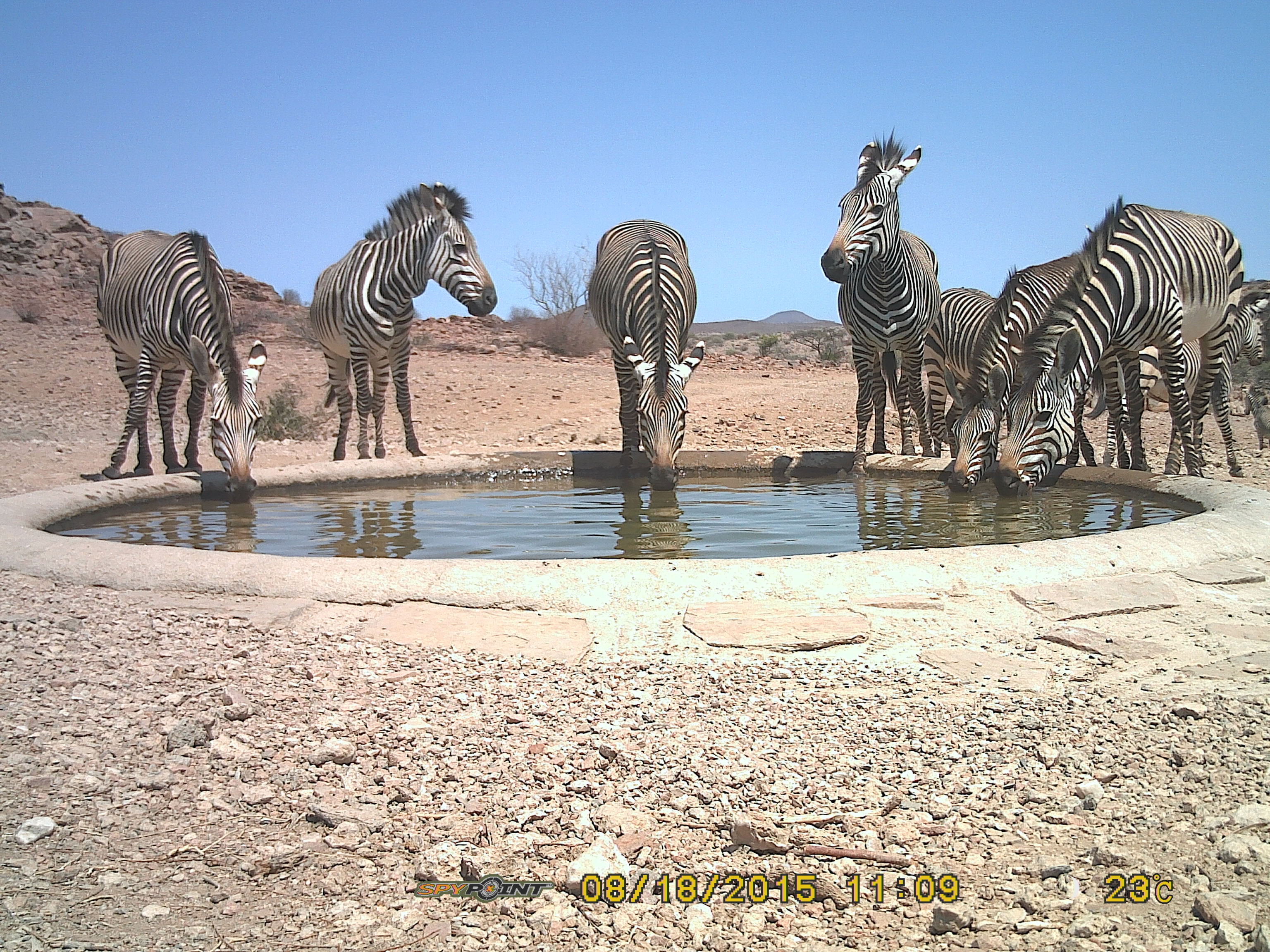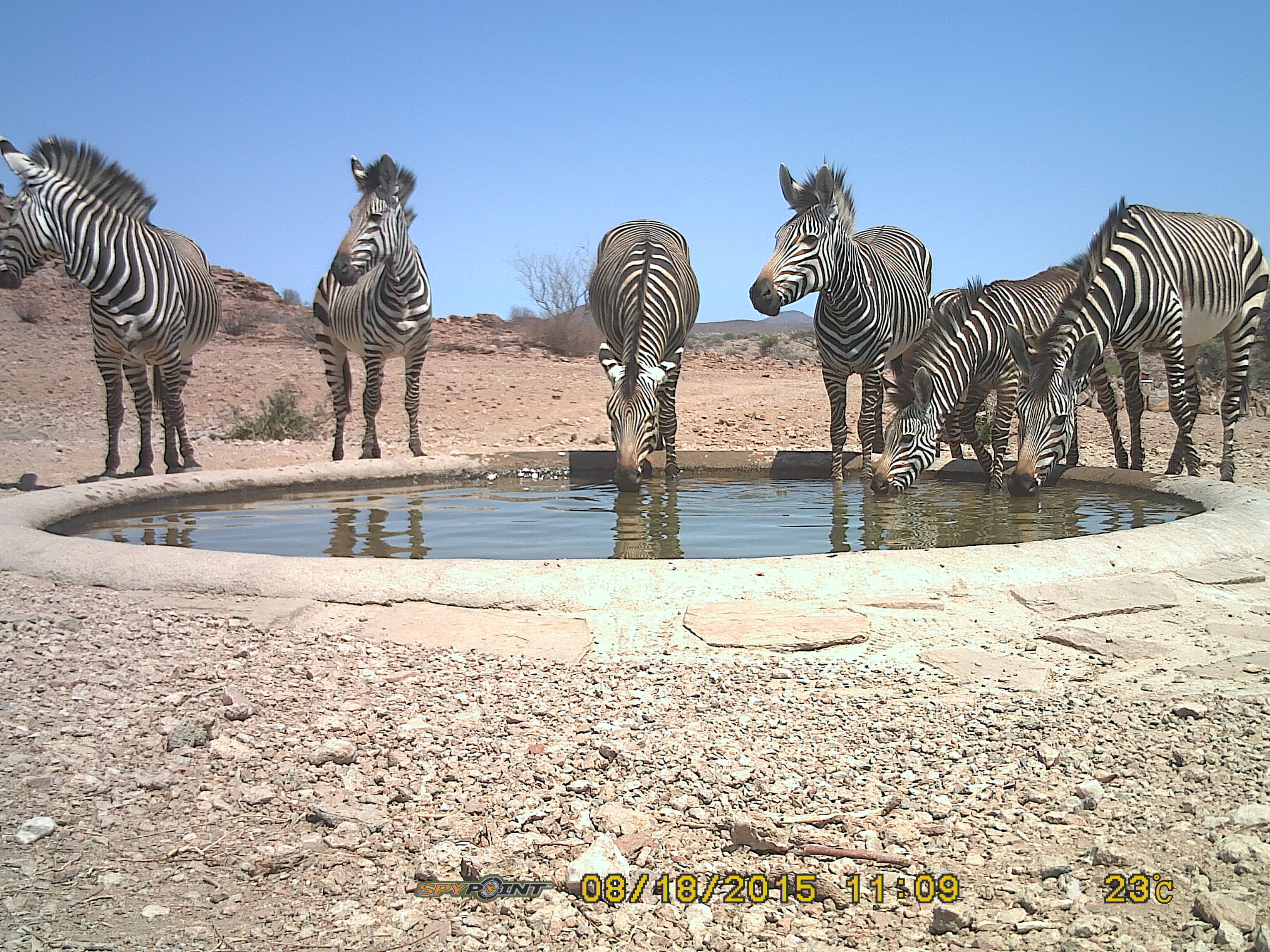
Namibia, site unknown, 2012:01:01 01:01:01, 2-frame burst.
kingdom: Animalia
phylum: Chordata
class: Mammalia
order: Perissodactyla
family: Equidae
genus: Equus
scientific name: Equus zebra hartmannae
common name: hartmann's mountain zebra